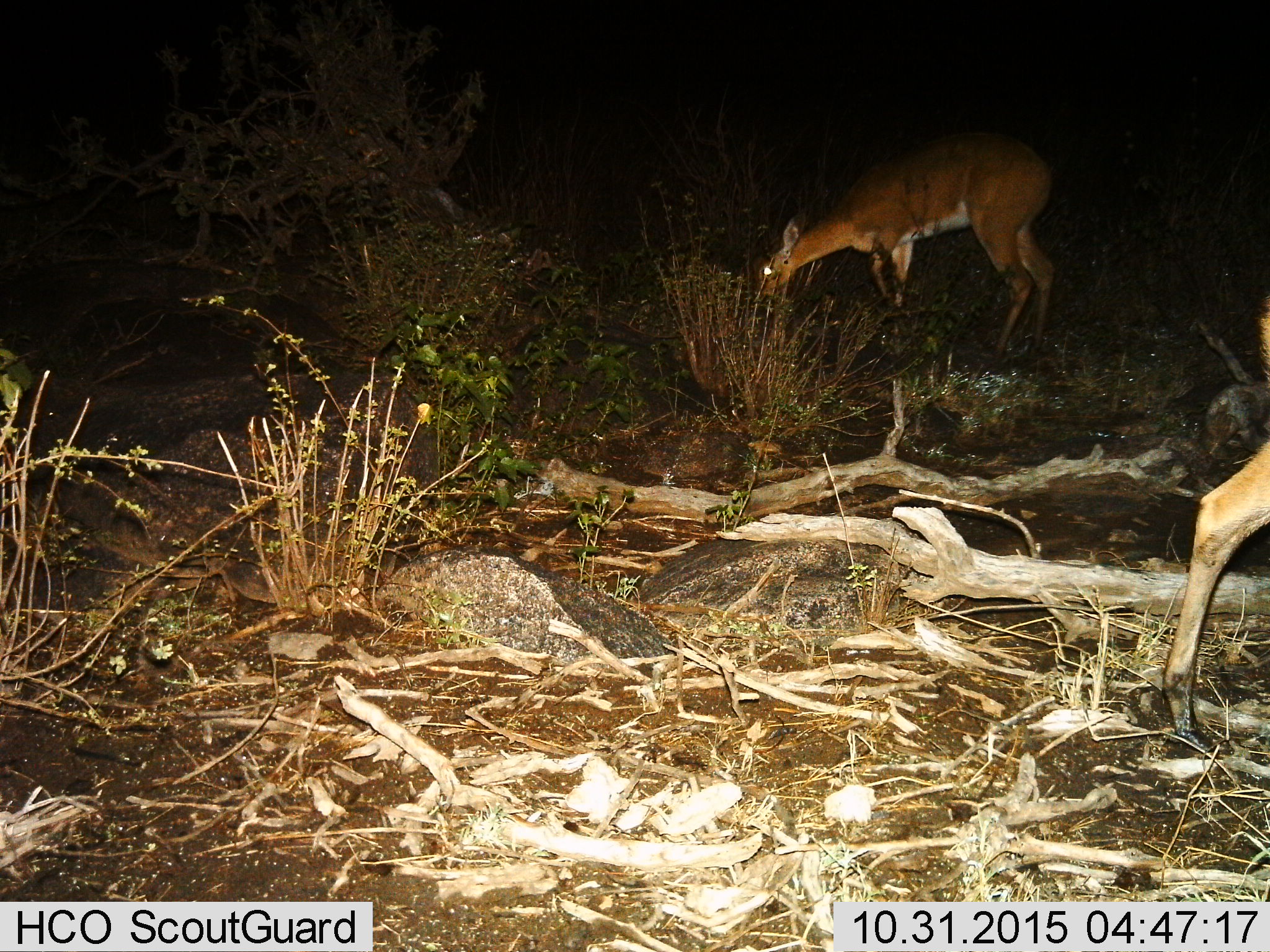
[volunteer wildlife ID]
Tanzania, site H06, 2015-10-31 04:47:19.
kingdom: Animalia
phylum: Chordata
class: Mammalia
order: Artiodactyla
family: Bovidae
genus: Nanger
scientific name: Nanger granti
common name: grant's gazelle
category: gazellegrants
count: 2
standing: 0%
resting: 0%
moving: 0%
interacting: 0%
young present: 0%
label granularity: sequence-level